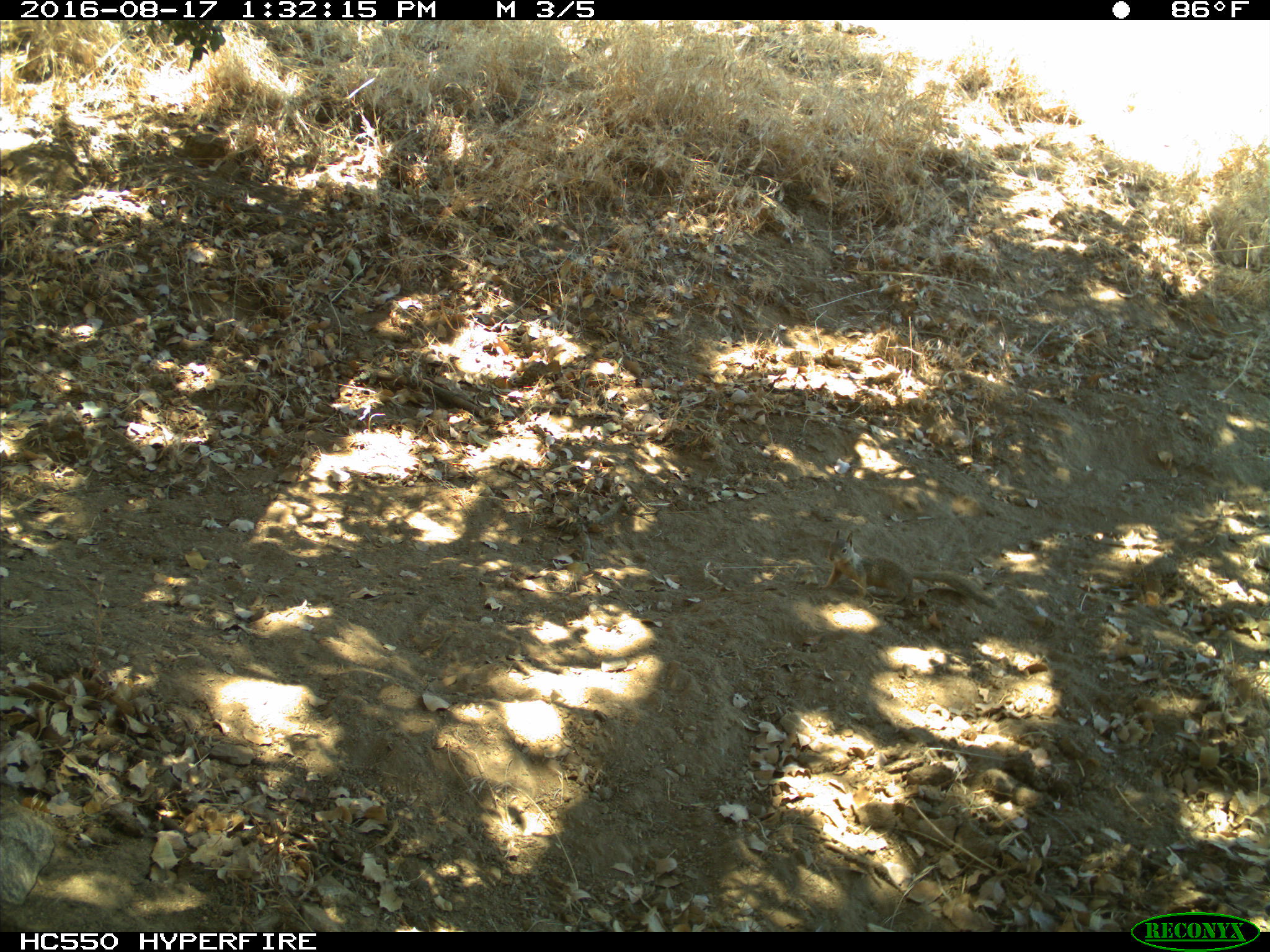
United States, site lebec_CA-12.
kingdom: Animalia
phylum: Chordata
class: Mammalia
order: Rodentia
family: Sciuridae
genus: Otospermophilus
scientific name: Otospermophilus beecheyi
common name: california ground squirrel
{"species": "Otospermophilus beecheyi (california ground squirrel)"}